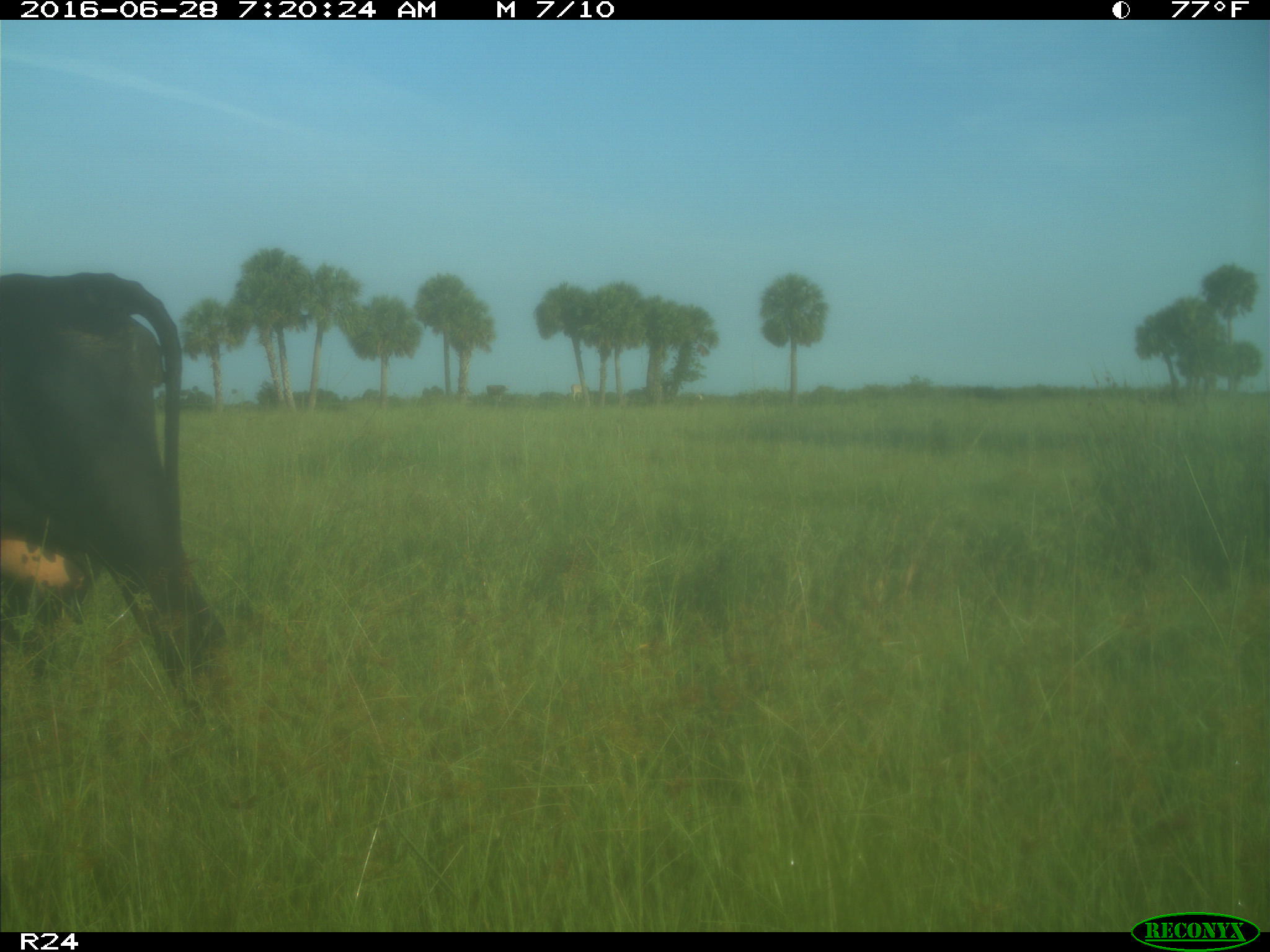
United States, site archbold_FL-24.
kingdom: Animalia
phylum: Chordata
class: Mammalia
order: Artiodactyla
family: Bovidae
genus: Bos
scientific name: Bos taurus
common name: domestic cow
Bos taurus (domestic cow).